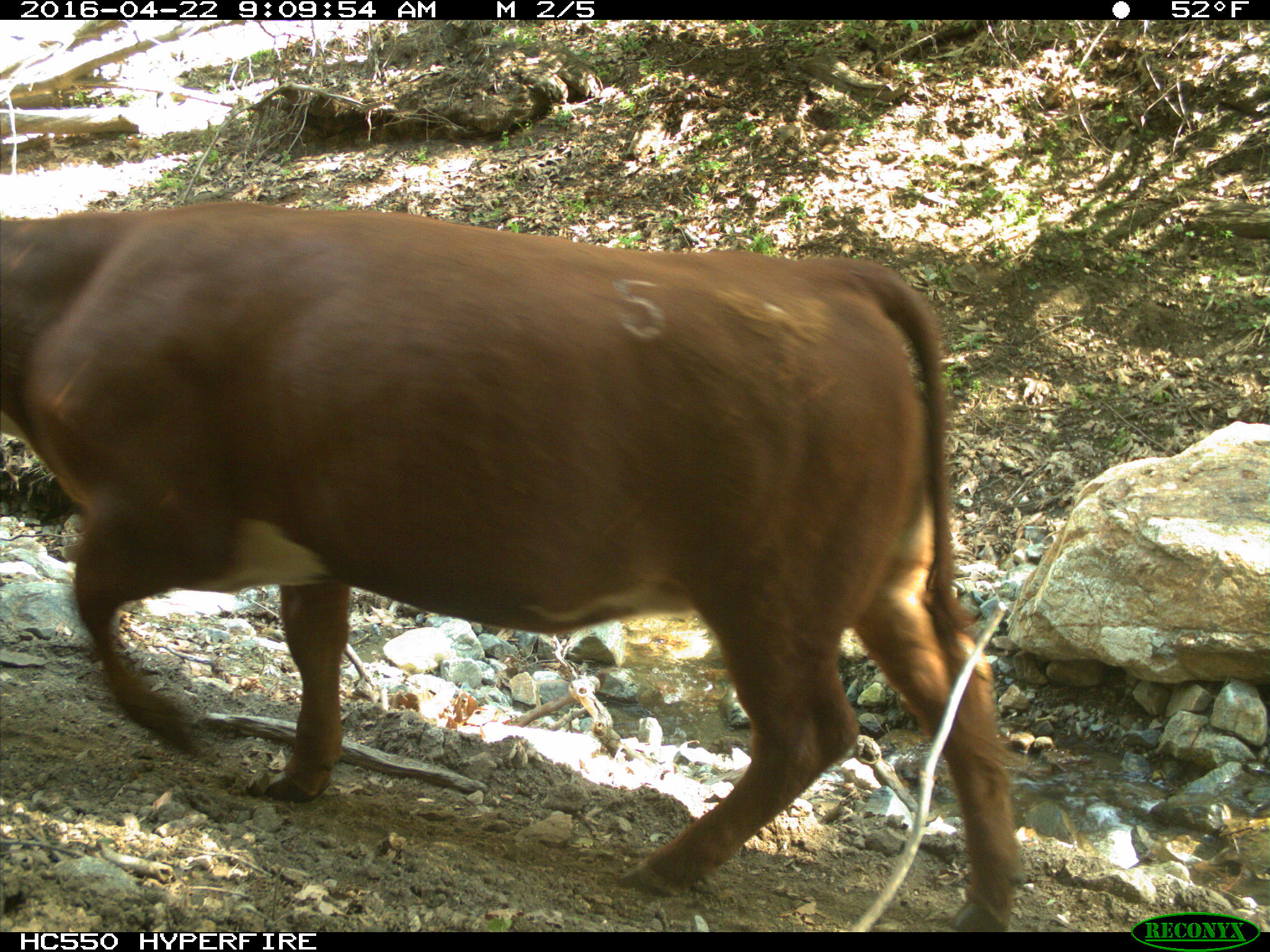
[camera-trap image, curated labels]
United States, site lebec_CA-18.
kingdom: Animalia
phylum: Chordata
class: Mammalia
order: Artiodactyla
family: Bovidae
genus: Bos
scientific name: Bos taurus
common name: domestic cow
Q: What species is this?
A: Bos taurus (domestic cow).